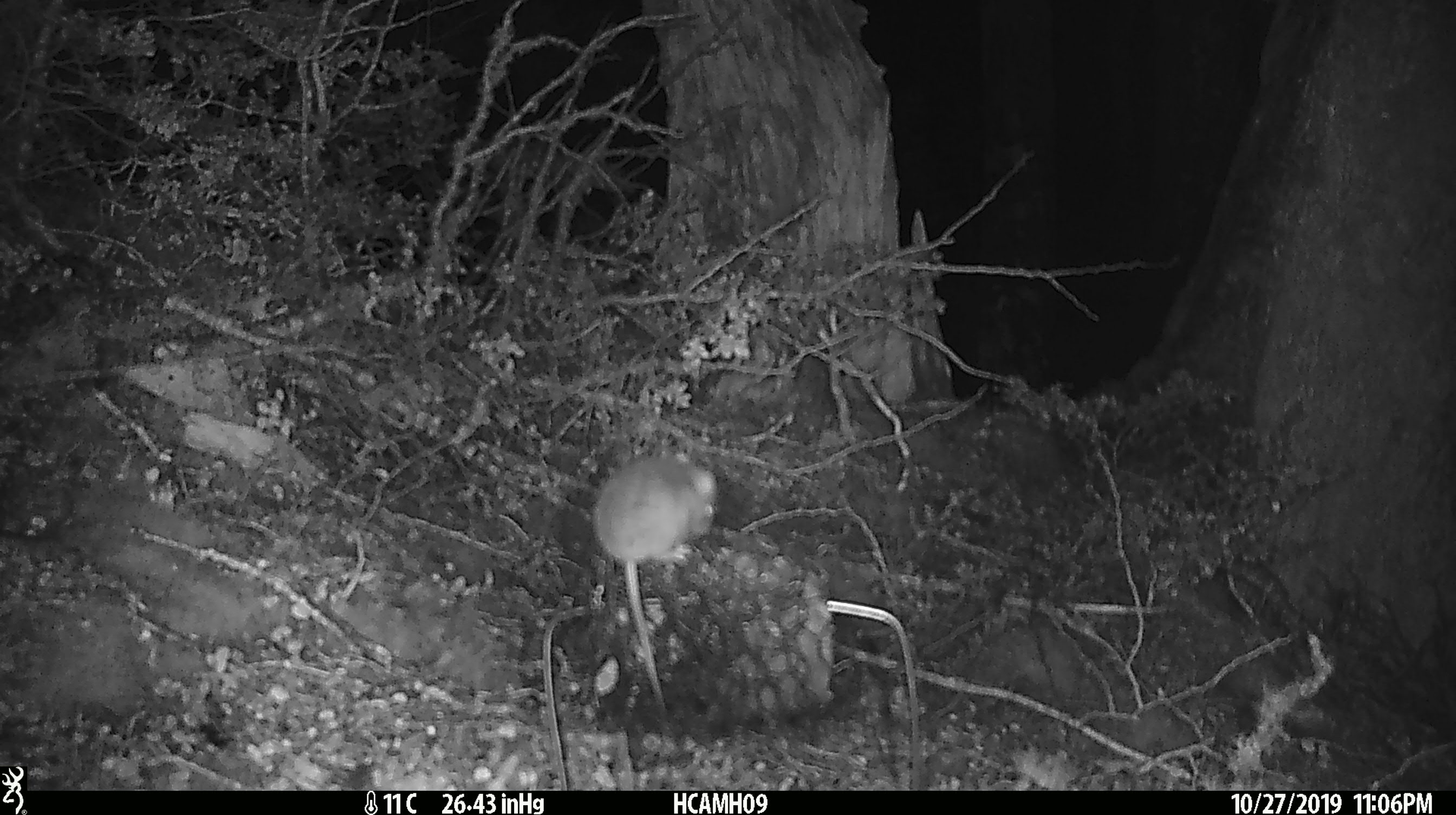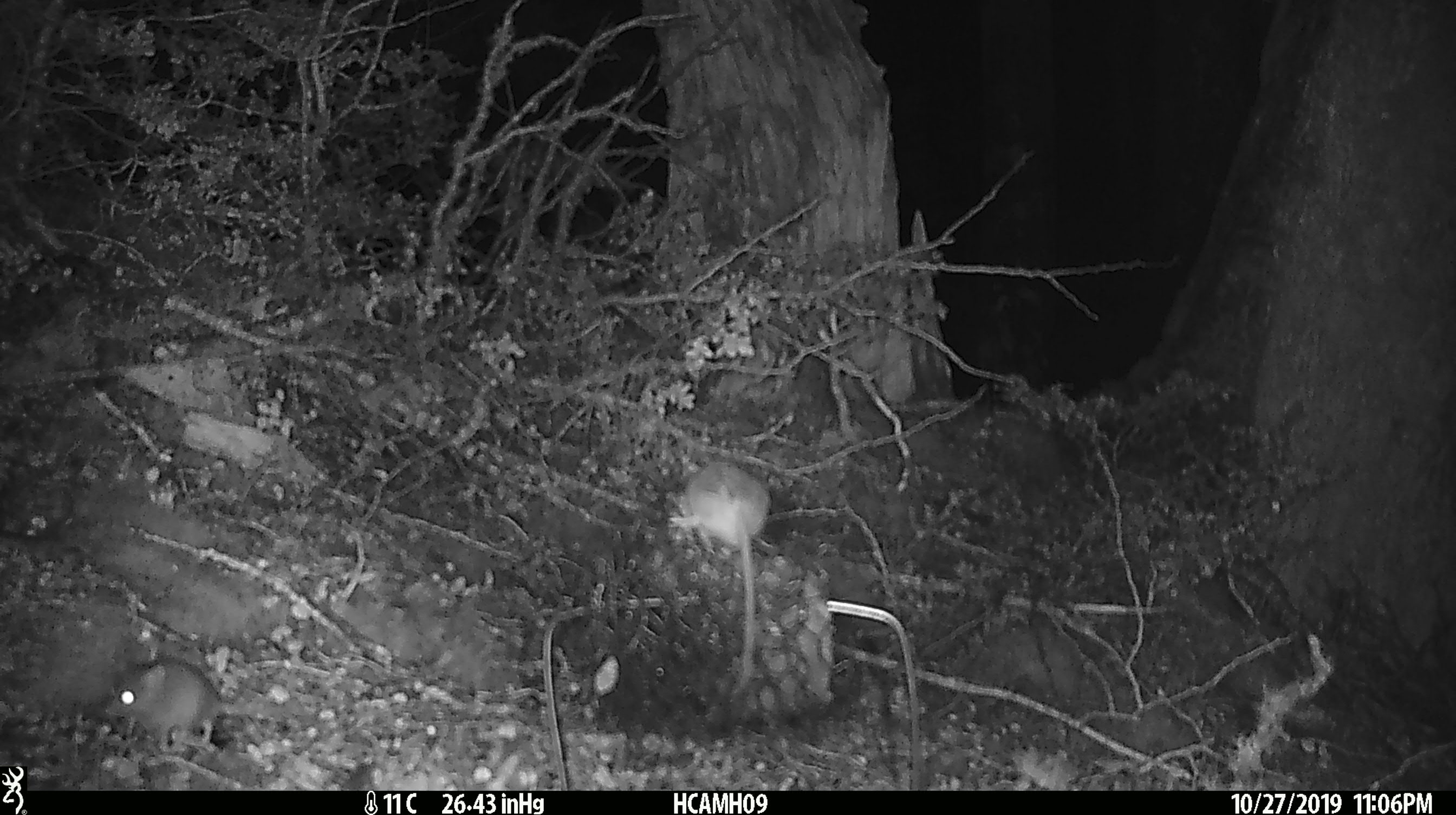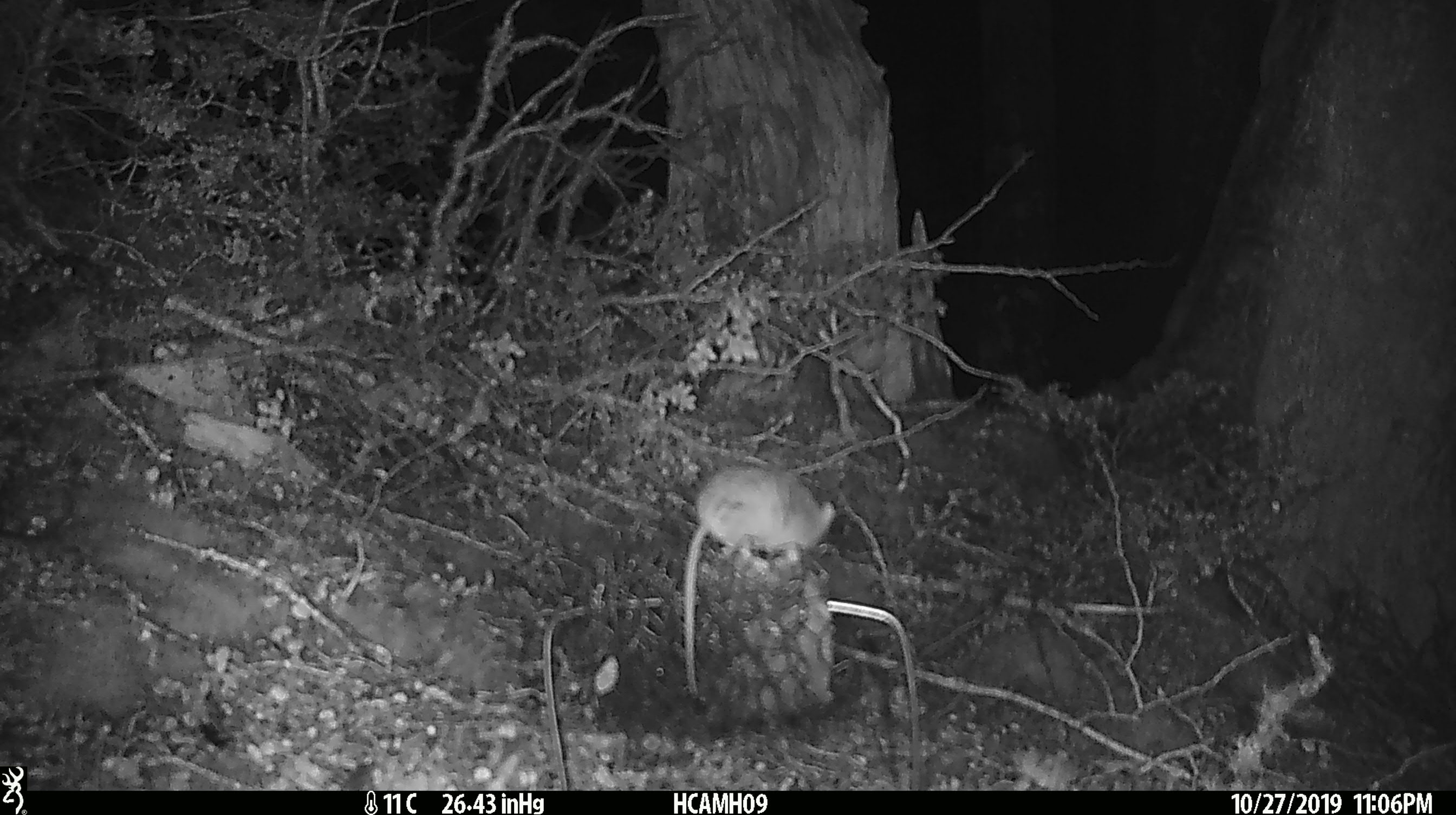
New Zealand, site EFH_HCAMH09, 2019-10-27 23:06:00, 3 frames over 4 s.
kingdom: Animalia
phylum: Chordata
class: Mammalia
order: Rodentia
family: Muridae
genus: Mus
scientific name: Mus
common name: mouse